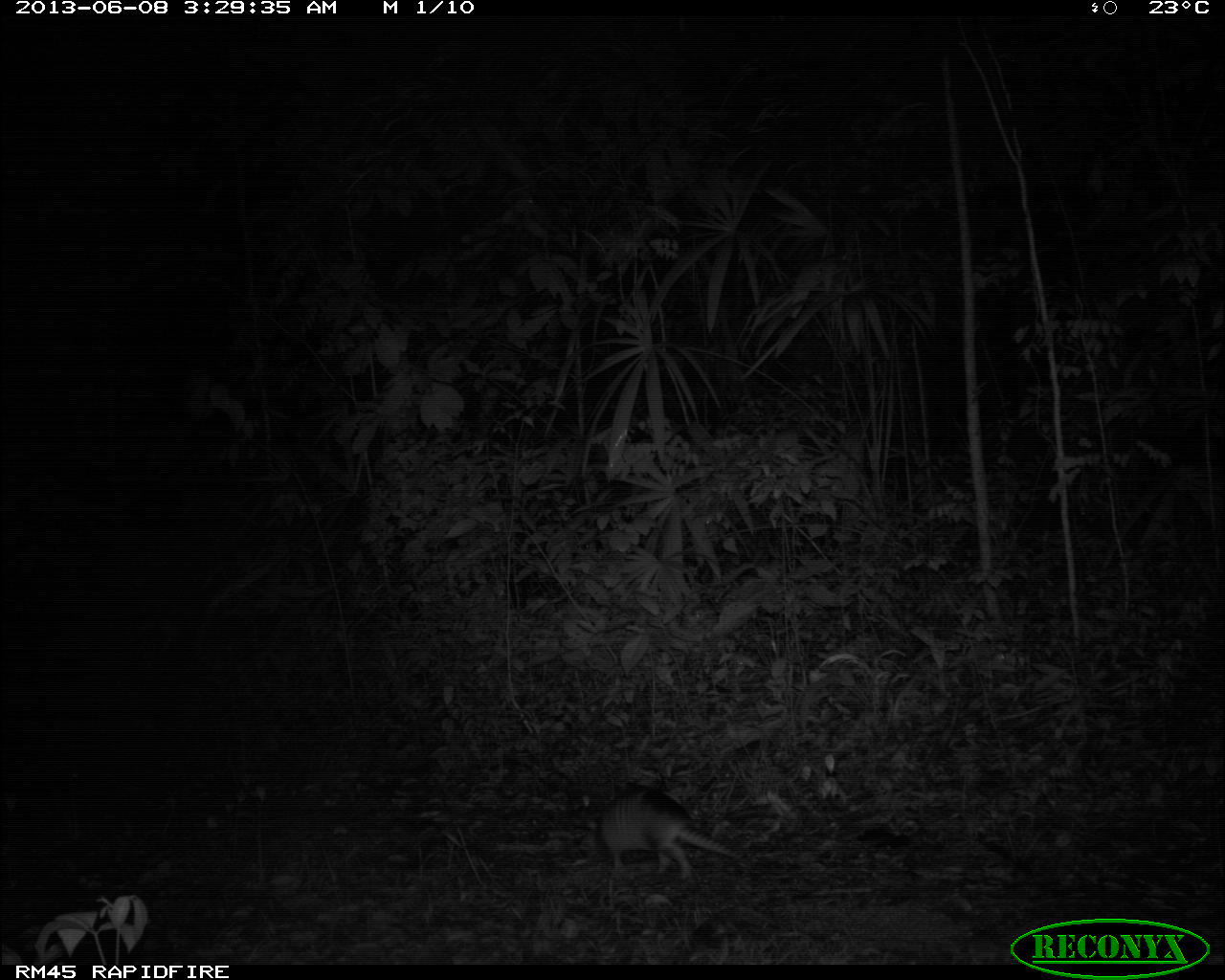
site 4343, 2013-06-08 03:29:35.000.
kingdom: Animalia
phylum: Chordata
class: Mammalia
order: Cingulata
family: Dasypodidae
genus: Dasypus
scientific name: Dasypus novemcinctus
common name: nine-banded armadillo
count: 1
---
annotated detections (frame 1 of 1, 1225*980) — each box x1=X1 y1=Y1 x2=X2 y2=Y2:
dasypus novemcinctus: x1=579 y1=783 x2=742 y2=880